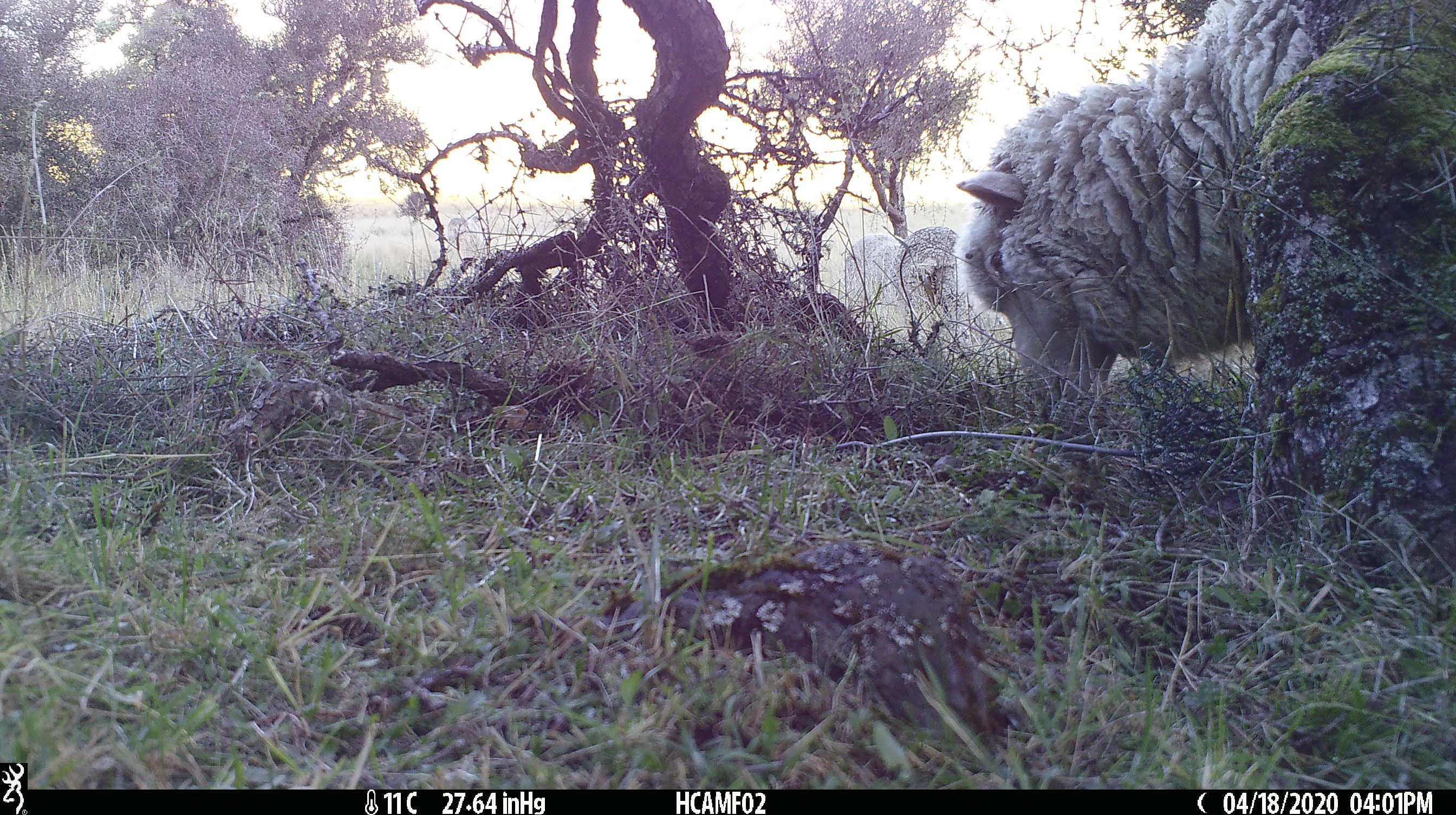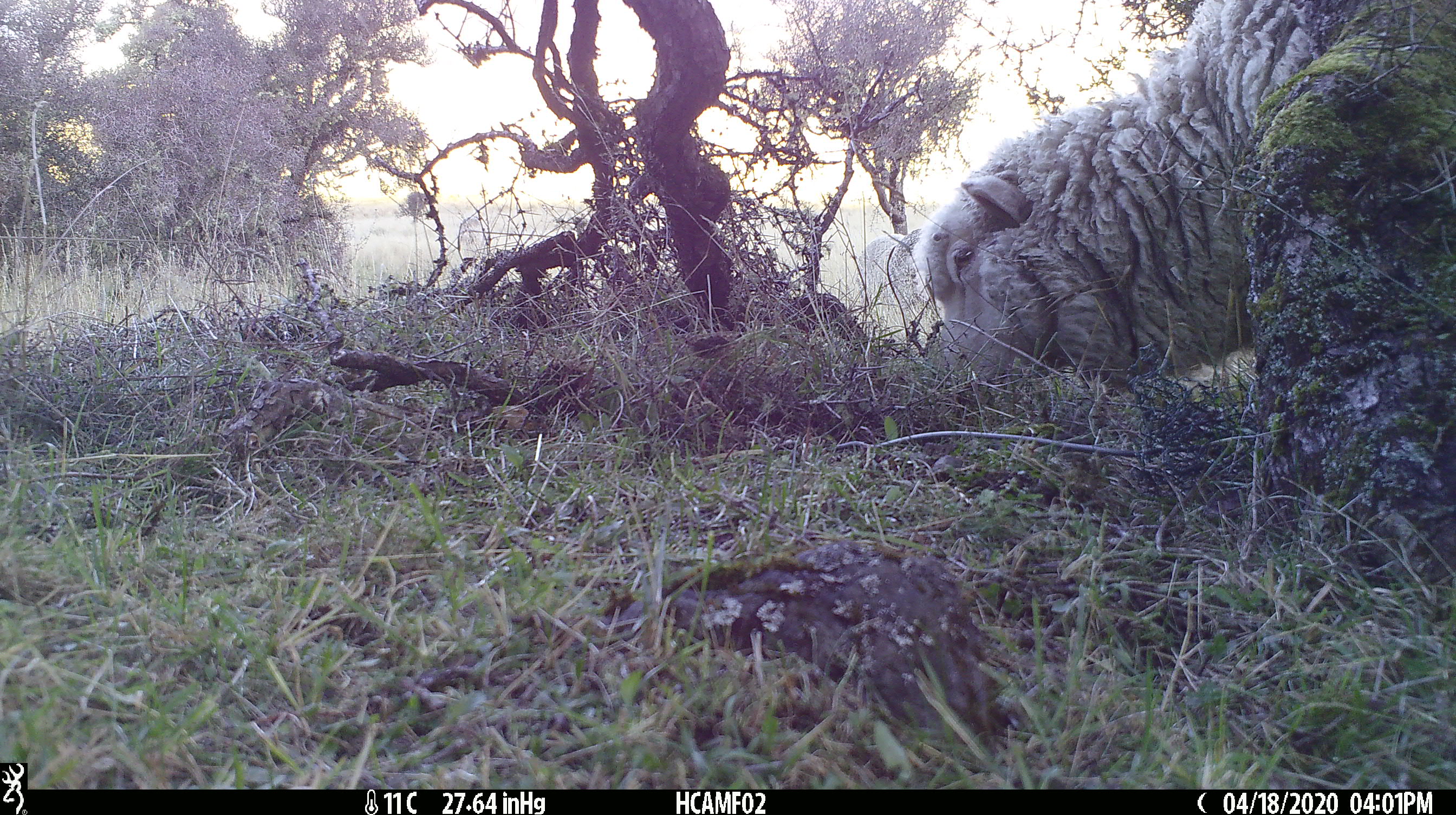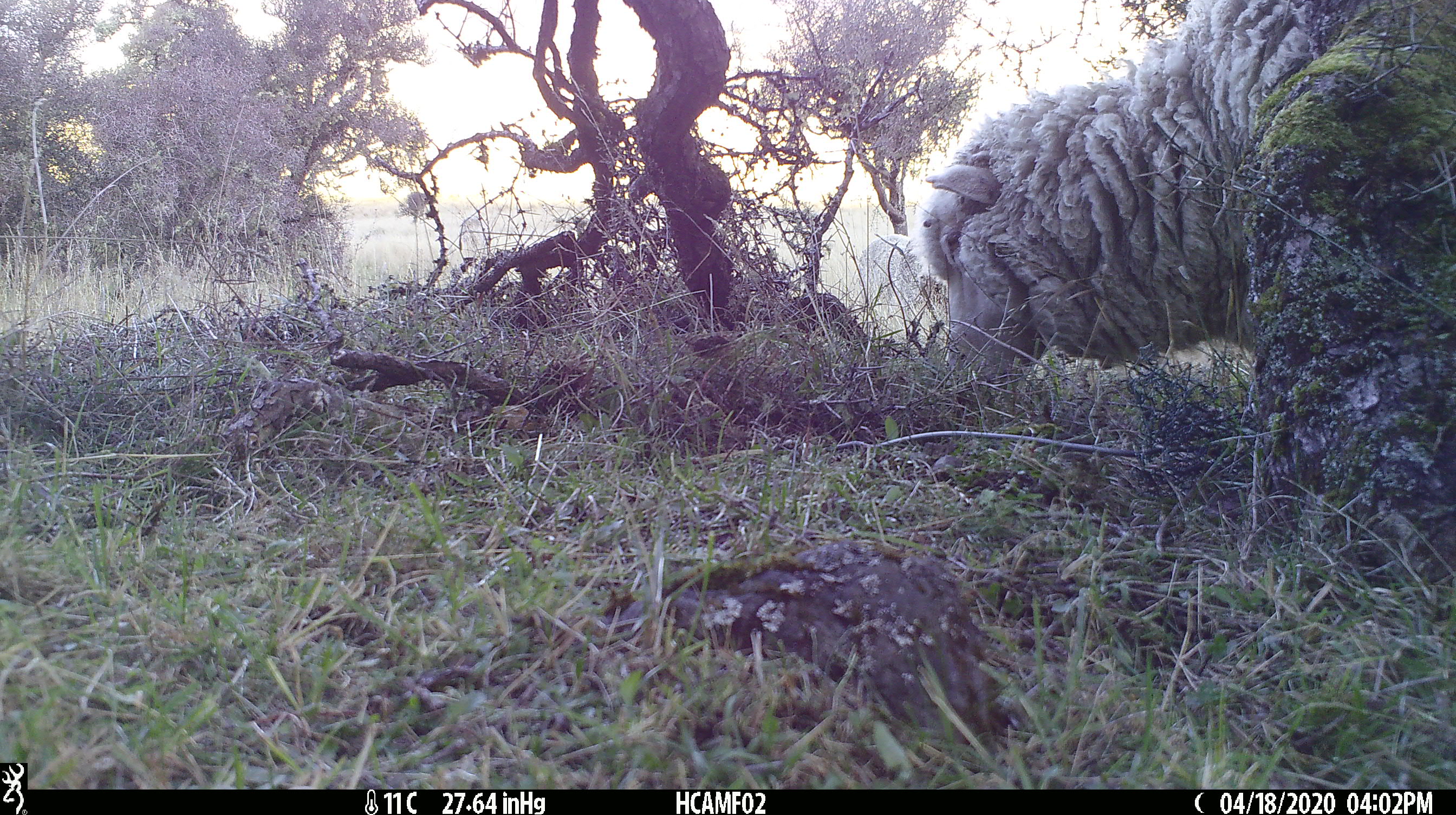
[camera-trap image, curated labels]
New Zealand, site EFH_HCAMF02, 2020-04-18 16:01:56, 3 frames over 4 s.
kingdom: Animalia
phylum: Chordata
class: Mammalia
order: Artiodactyla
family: Bovidae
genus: Ovis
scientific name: Ovis aries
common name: domestic sheep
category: sheep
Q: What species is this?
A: Sheep (domestic sheep) (Ovis aries).